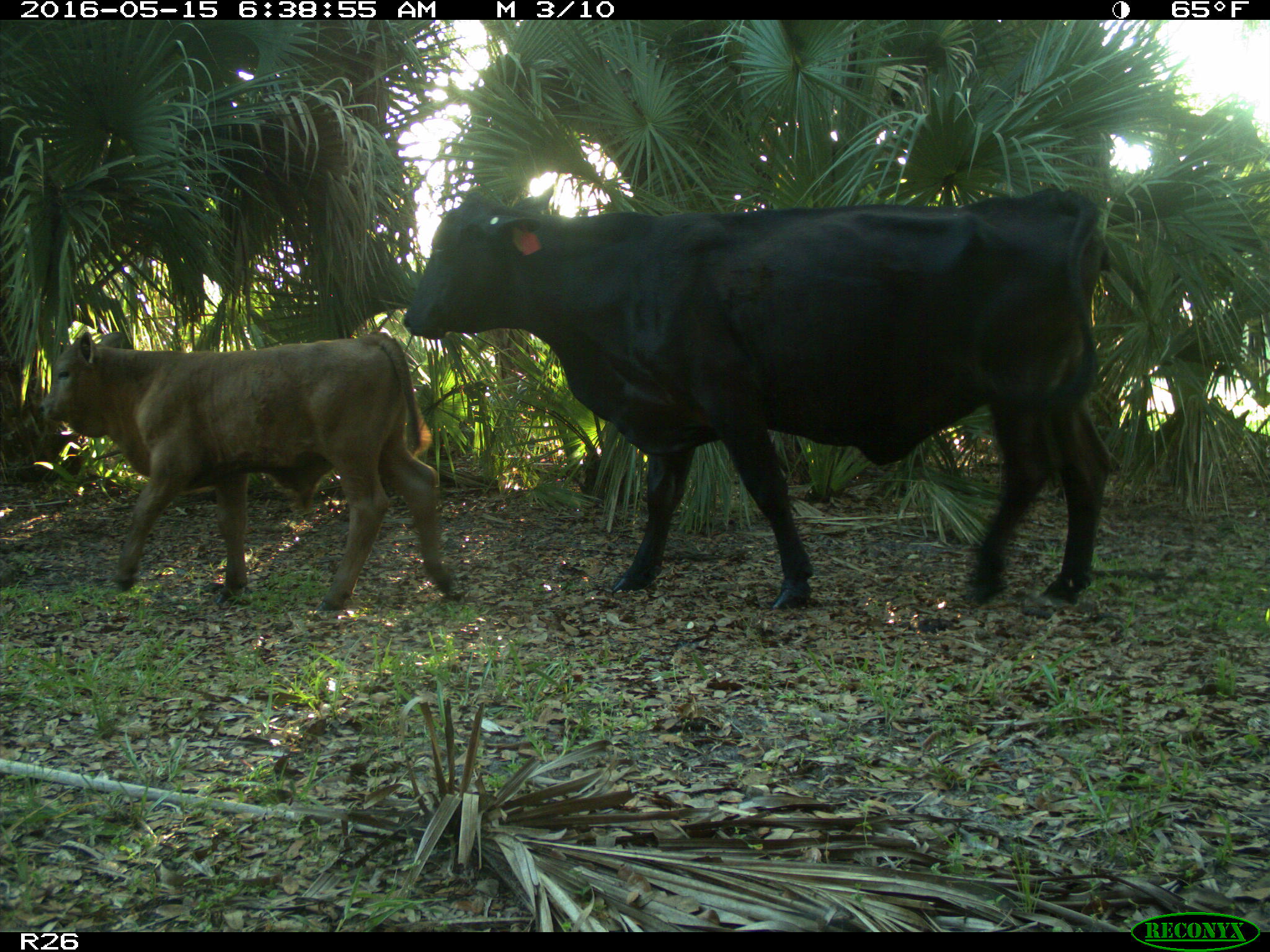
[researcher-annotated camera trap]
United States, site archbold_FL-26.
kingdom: Animalia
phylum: Chordata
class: Mammalia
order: Artiodactyla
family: Bovidae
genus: Bos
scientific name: Bos taurus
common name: domestic cow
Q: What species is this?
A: Bos taurus (domestic cow).